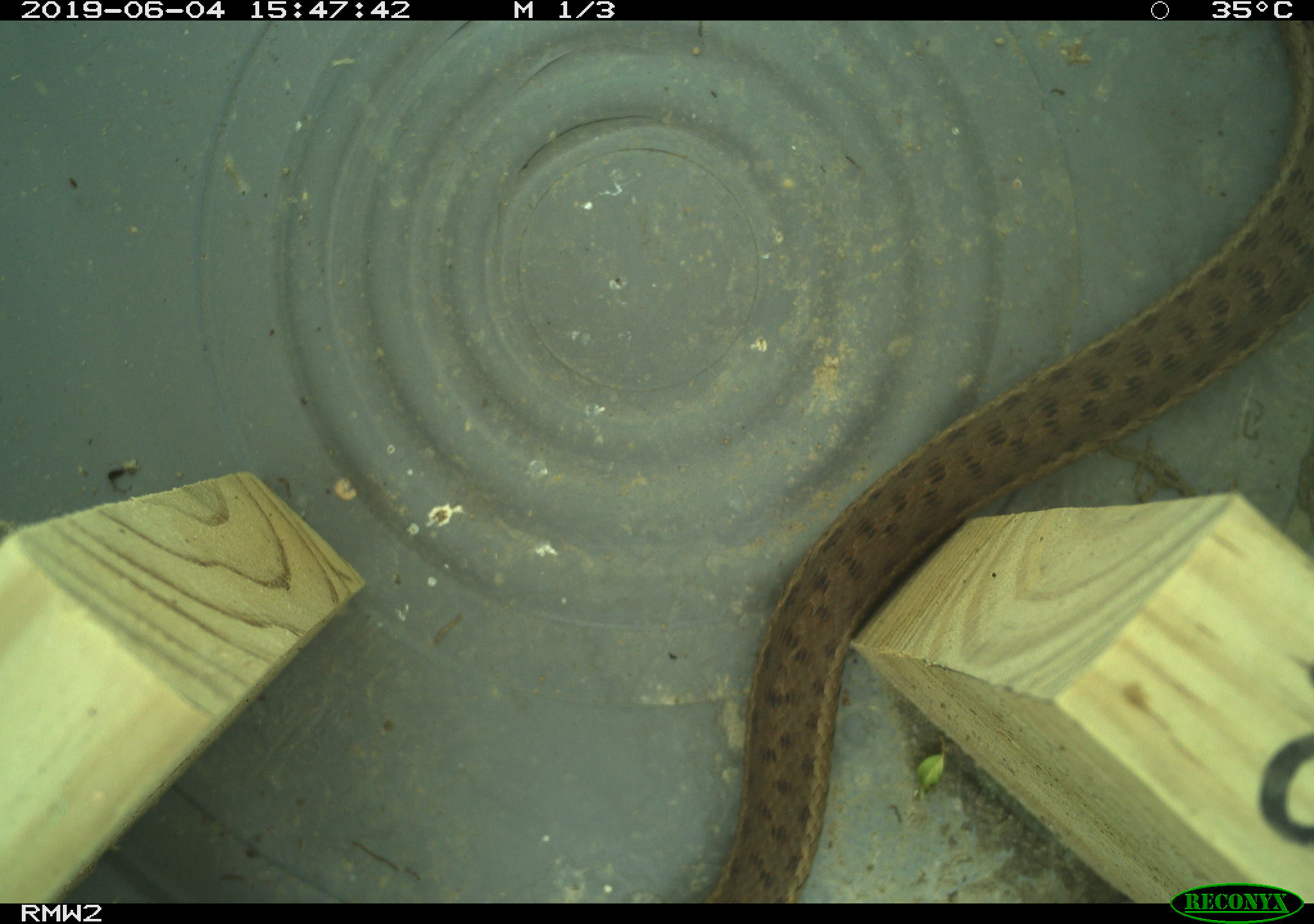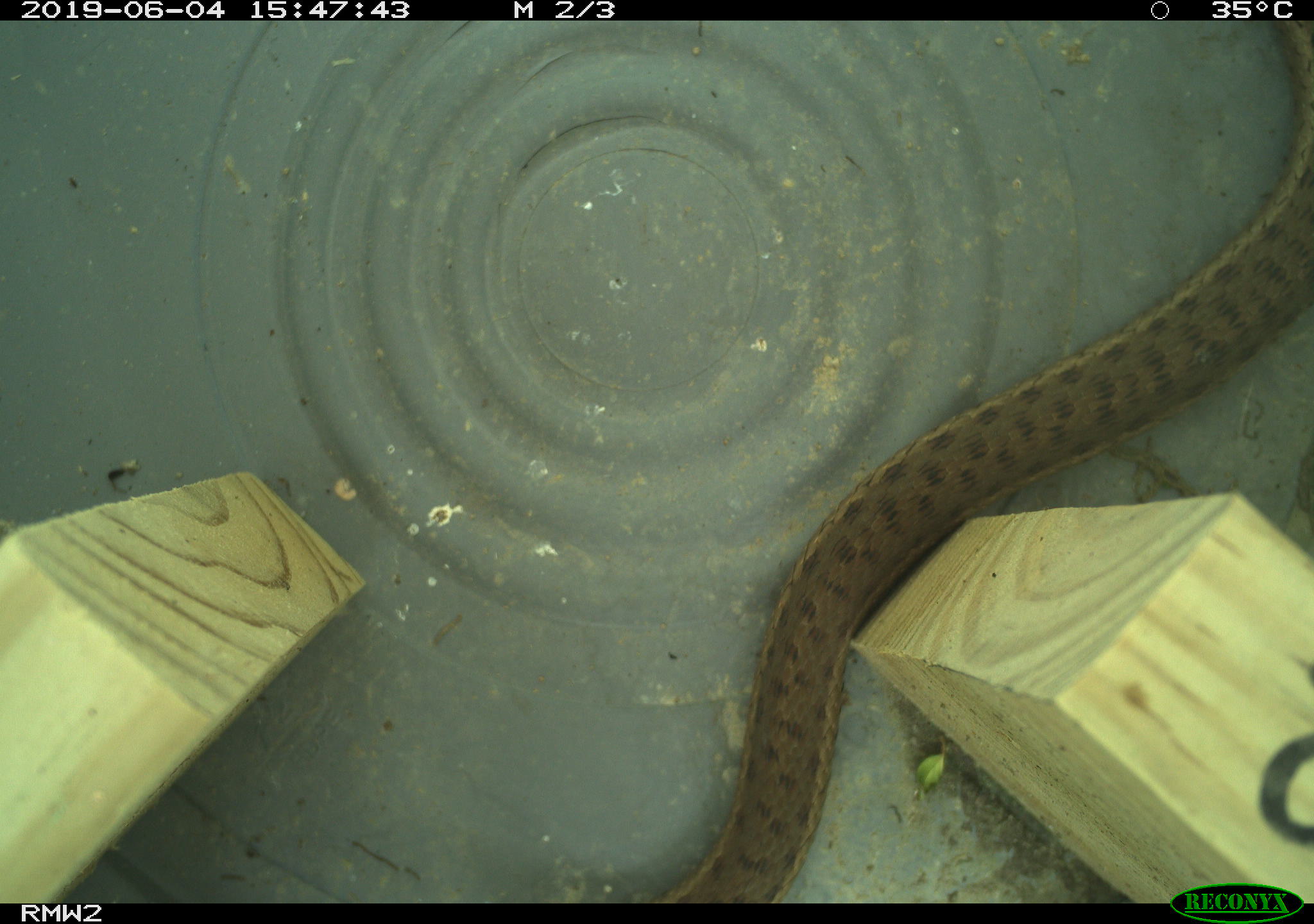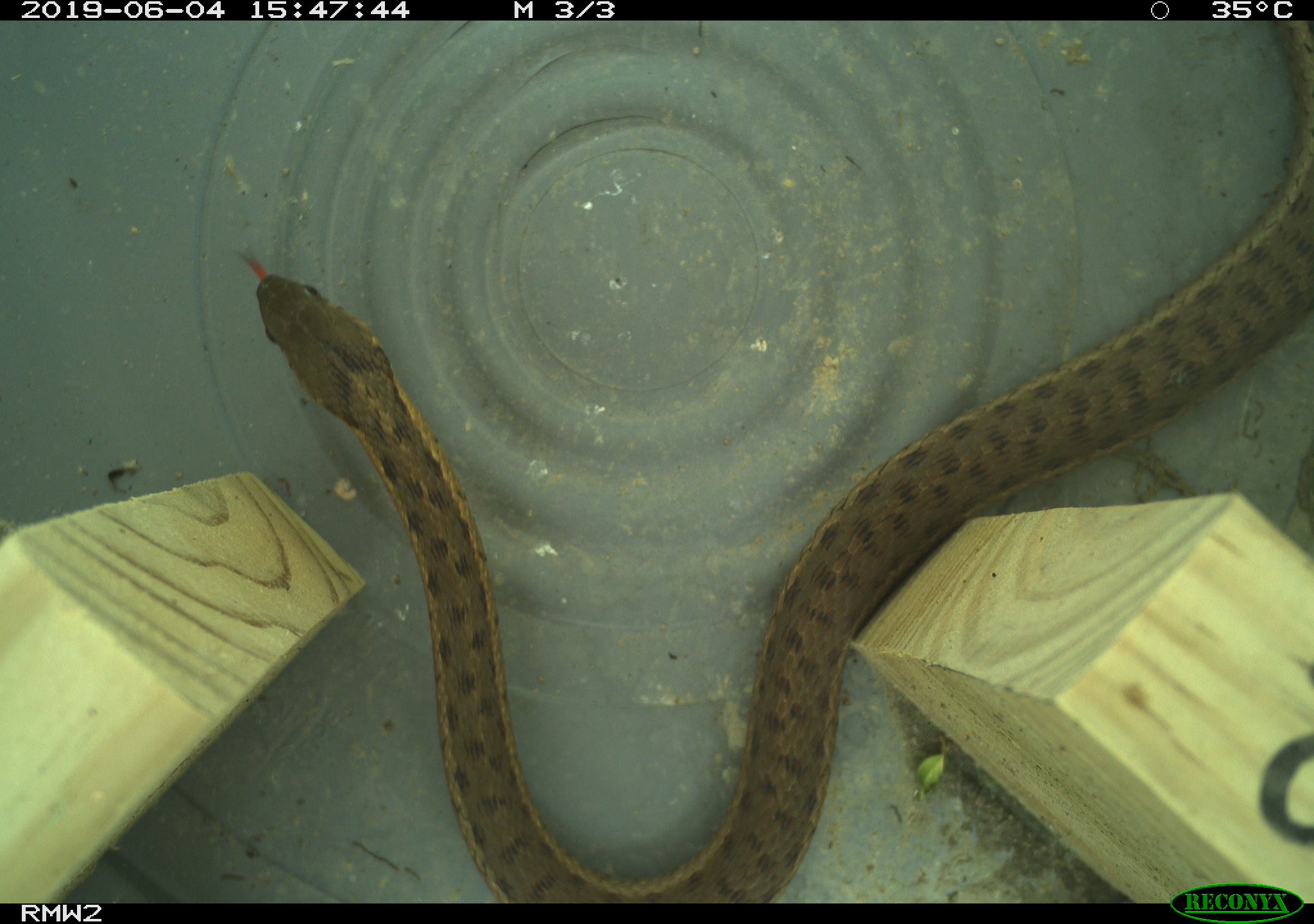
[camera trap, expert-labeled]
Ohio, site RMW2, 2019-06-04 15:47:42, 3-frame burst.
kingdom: Animalia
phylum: Chordata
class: Reptilia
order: Squamata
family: Colubridae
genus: Thamnophis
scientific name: Thamnophis sirtalis sirtalis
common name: eastern gartersnake